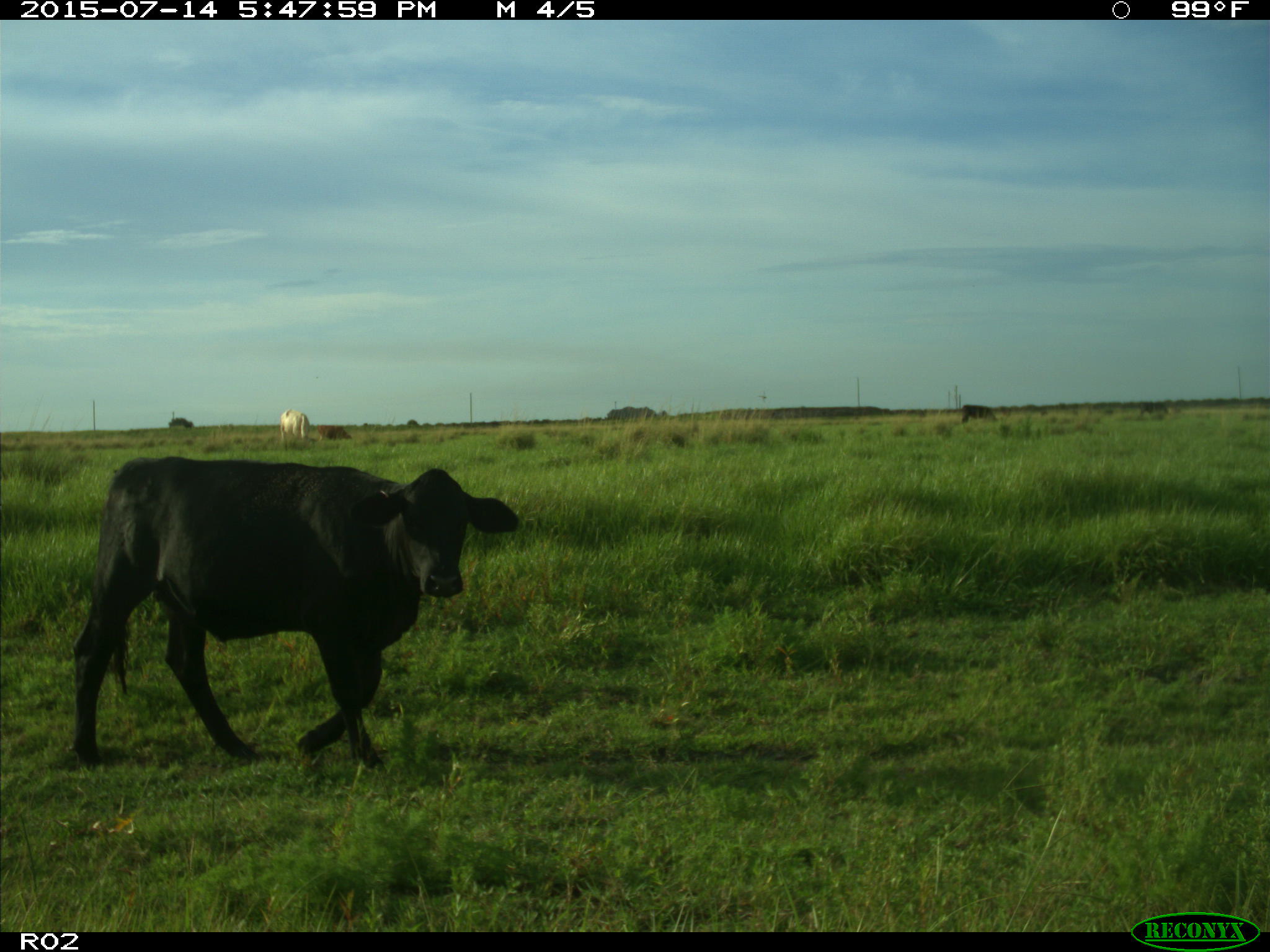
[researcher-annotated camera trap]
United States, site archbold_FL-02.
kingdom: Animalia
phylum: Chordata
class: Mammalia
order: Artiodactyla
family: Bovidae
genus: Bos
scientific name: Bos taurus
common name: domestic cow